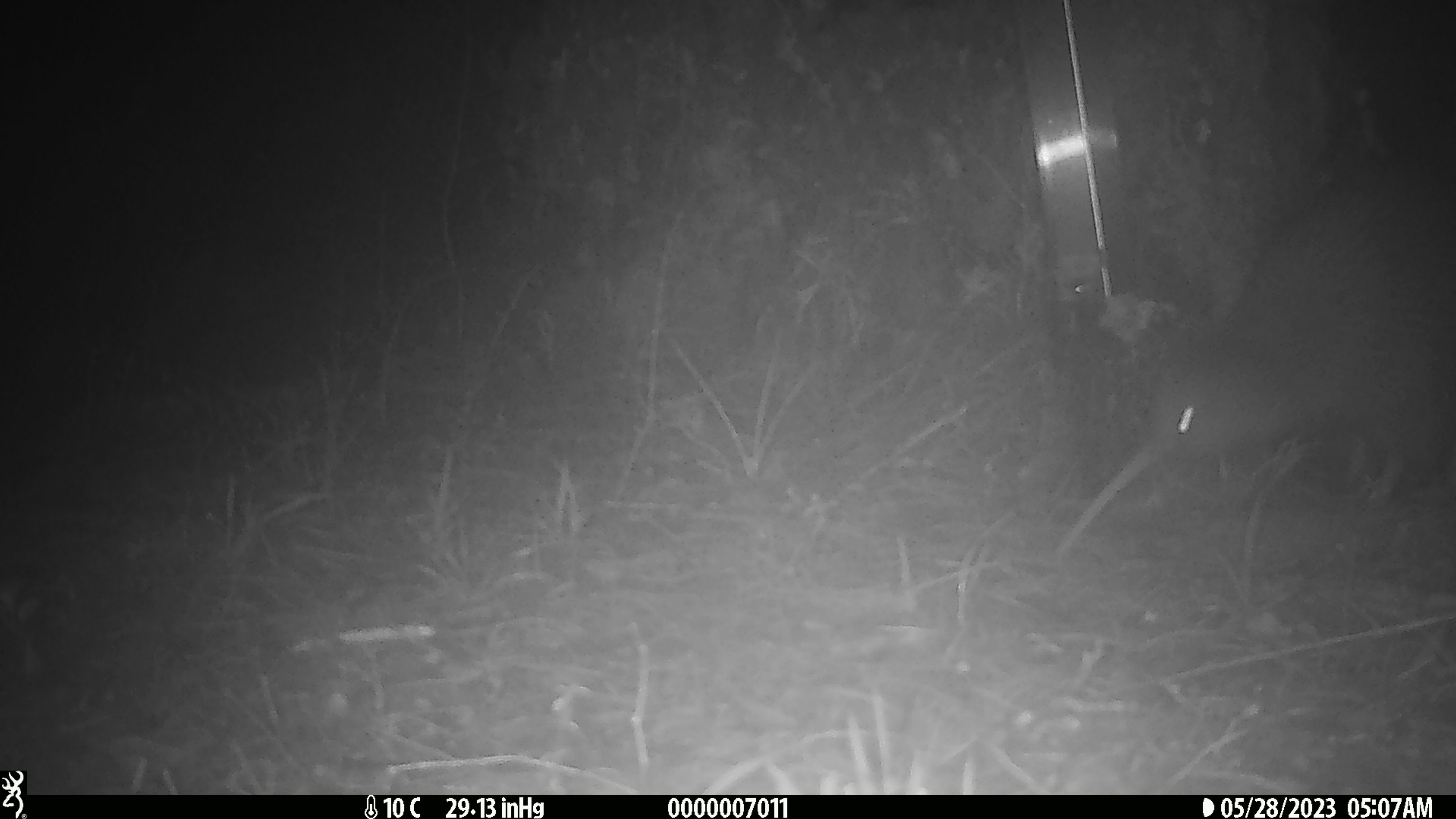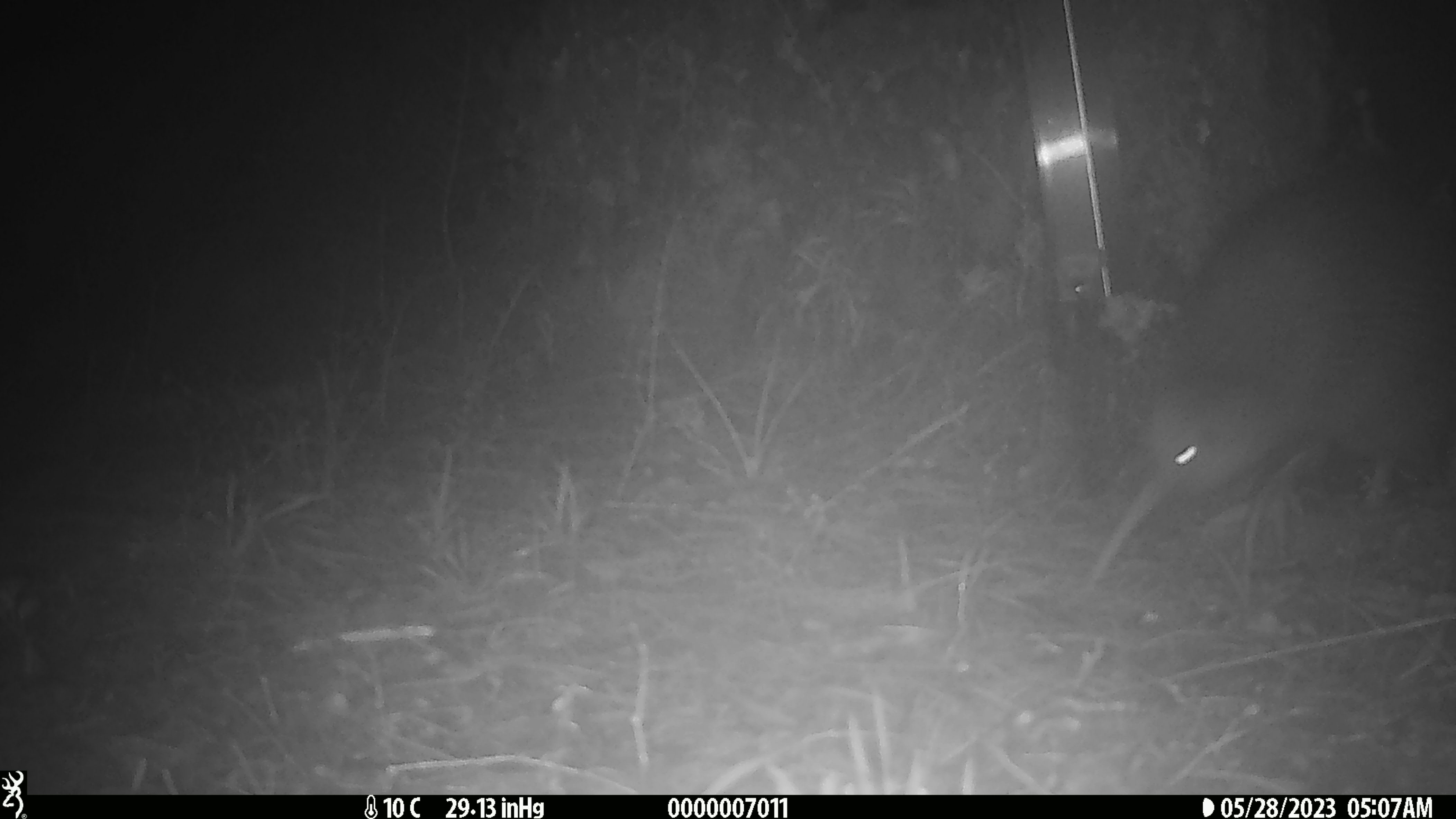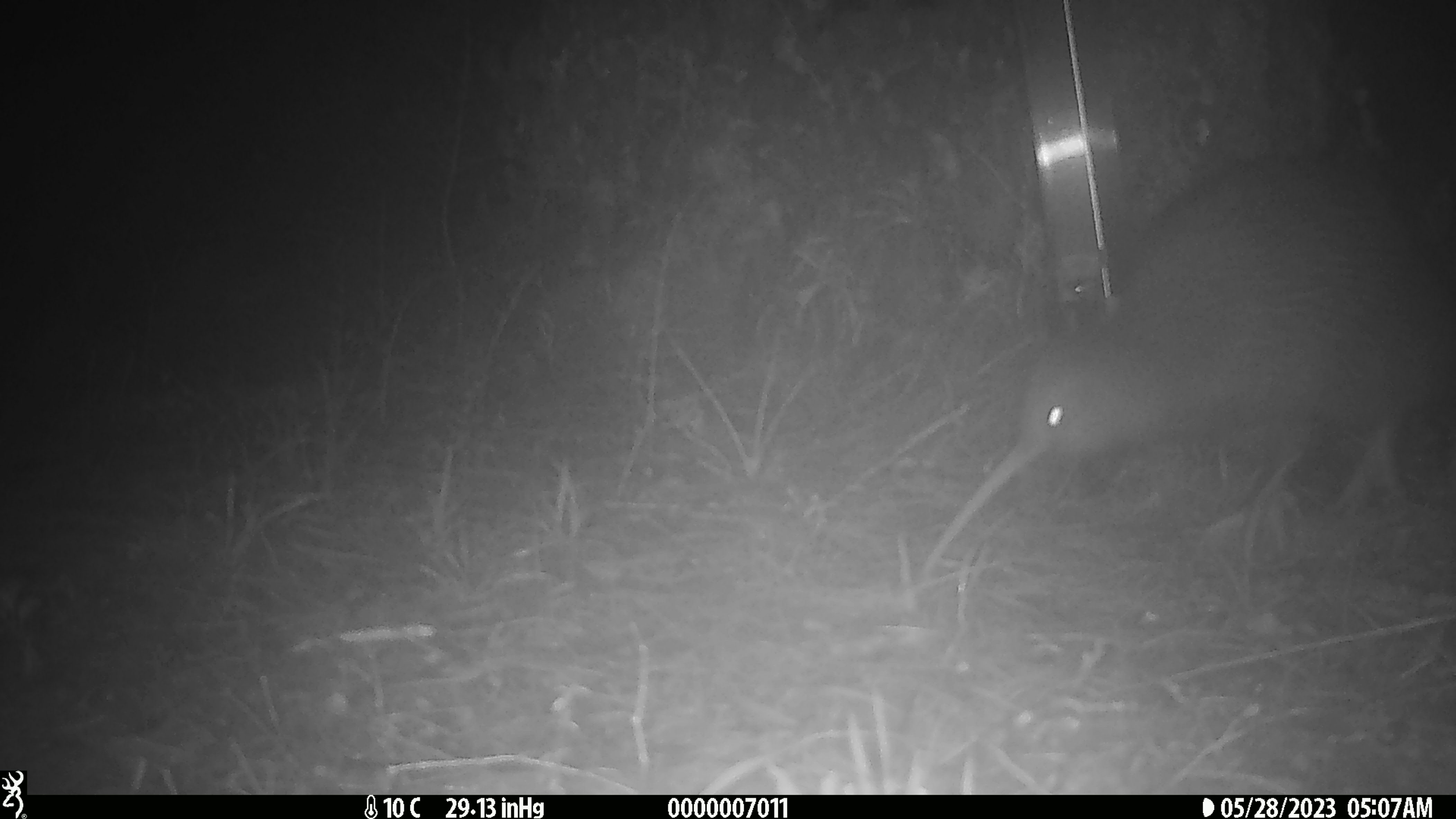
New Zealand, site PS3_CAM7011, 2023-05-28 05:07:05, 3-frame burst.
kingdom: Animalia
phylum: Chordata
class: Aves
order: Apterygiformes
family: Apterygidae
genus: Apteryx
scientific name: Apteryx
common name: kiwi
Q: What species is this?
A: Kiwi (Apteryx).